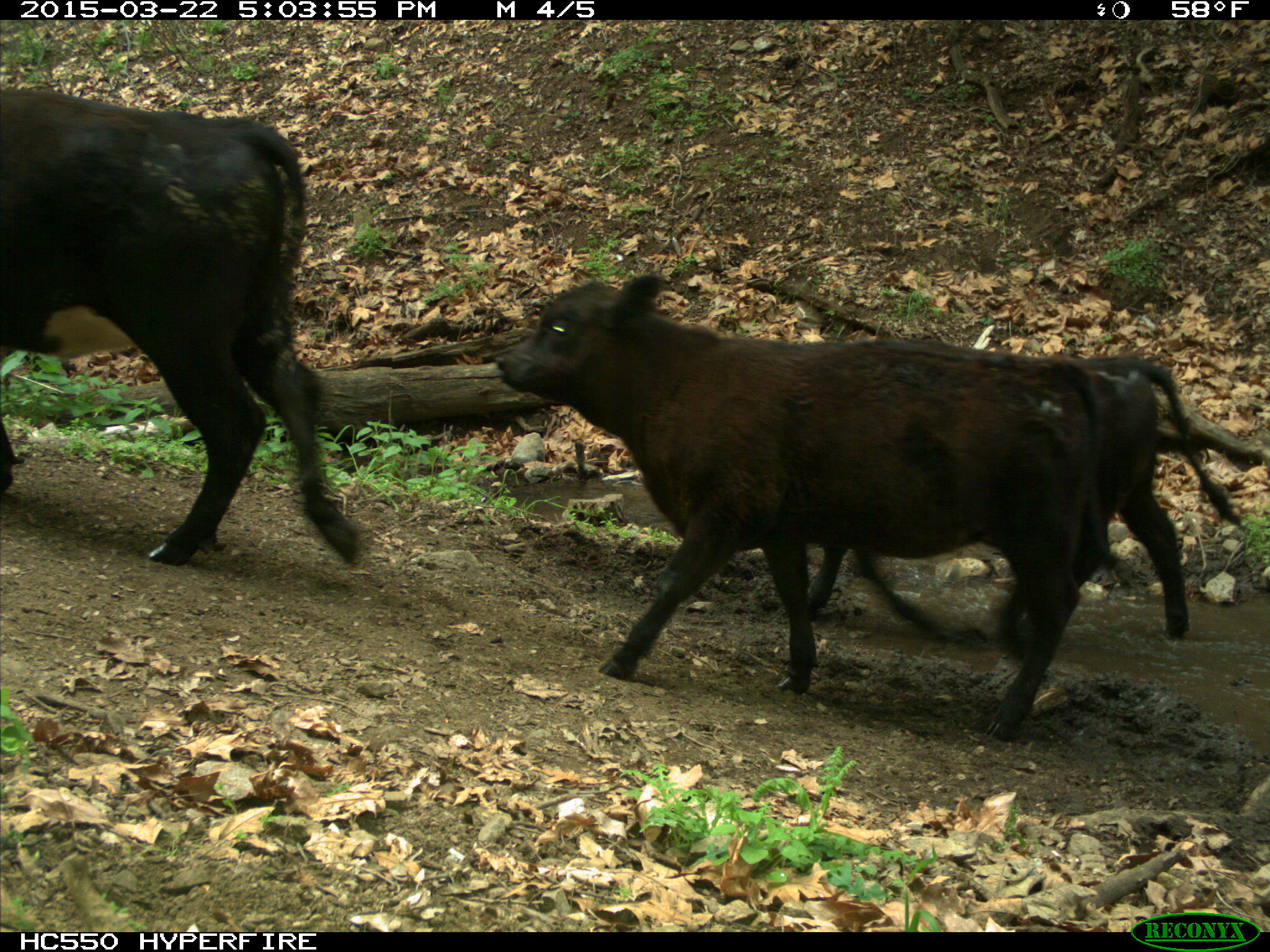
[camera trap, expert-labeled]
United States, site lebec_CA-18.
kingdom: Animalia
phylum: Chordata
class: Mammalia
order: Artiodactyla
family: Bovidae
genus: Bos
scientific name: Bos taurus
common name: domestic cow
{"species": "Bos taurus (domestic cow)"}